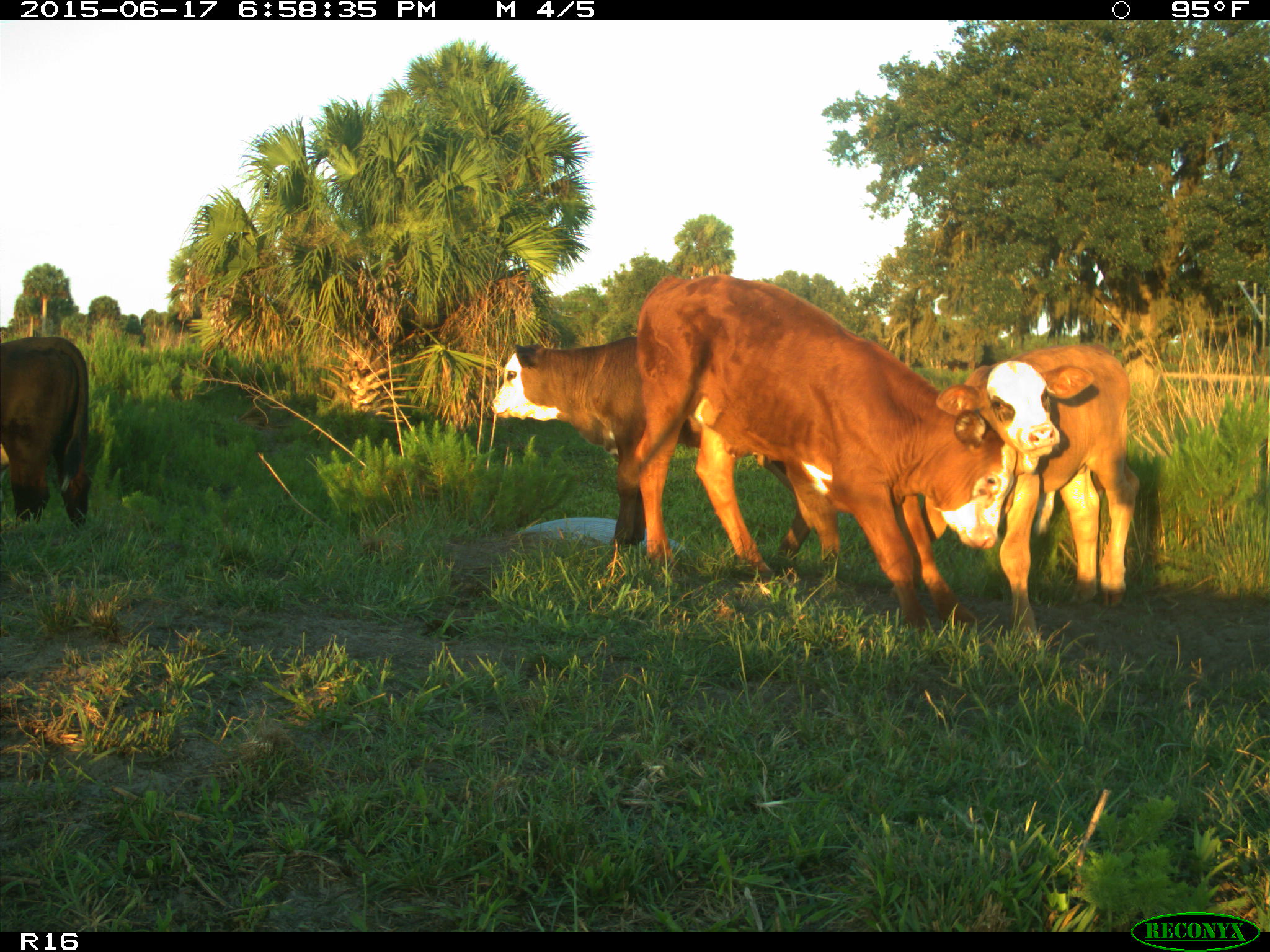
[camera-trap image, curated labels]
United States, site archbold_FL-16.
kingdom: Animalia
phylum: Chordata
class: Mammalia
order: Artiodactyla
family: Bovidae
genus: Bos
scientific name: Bos taurus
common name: domestic cow